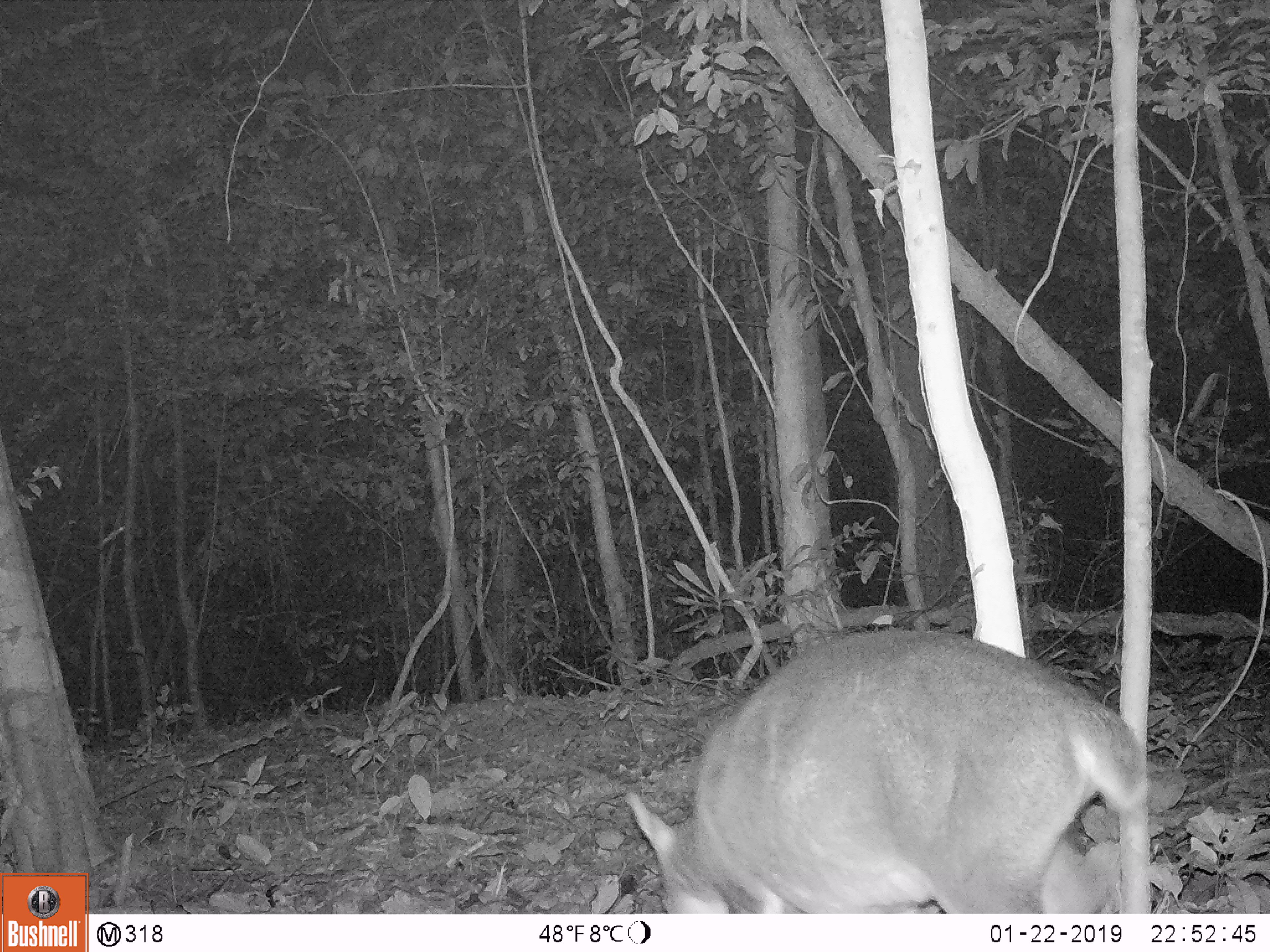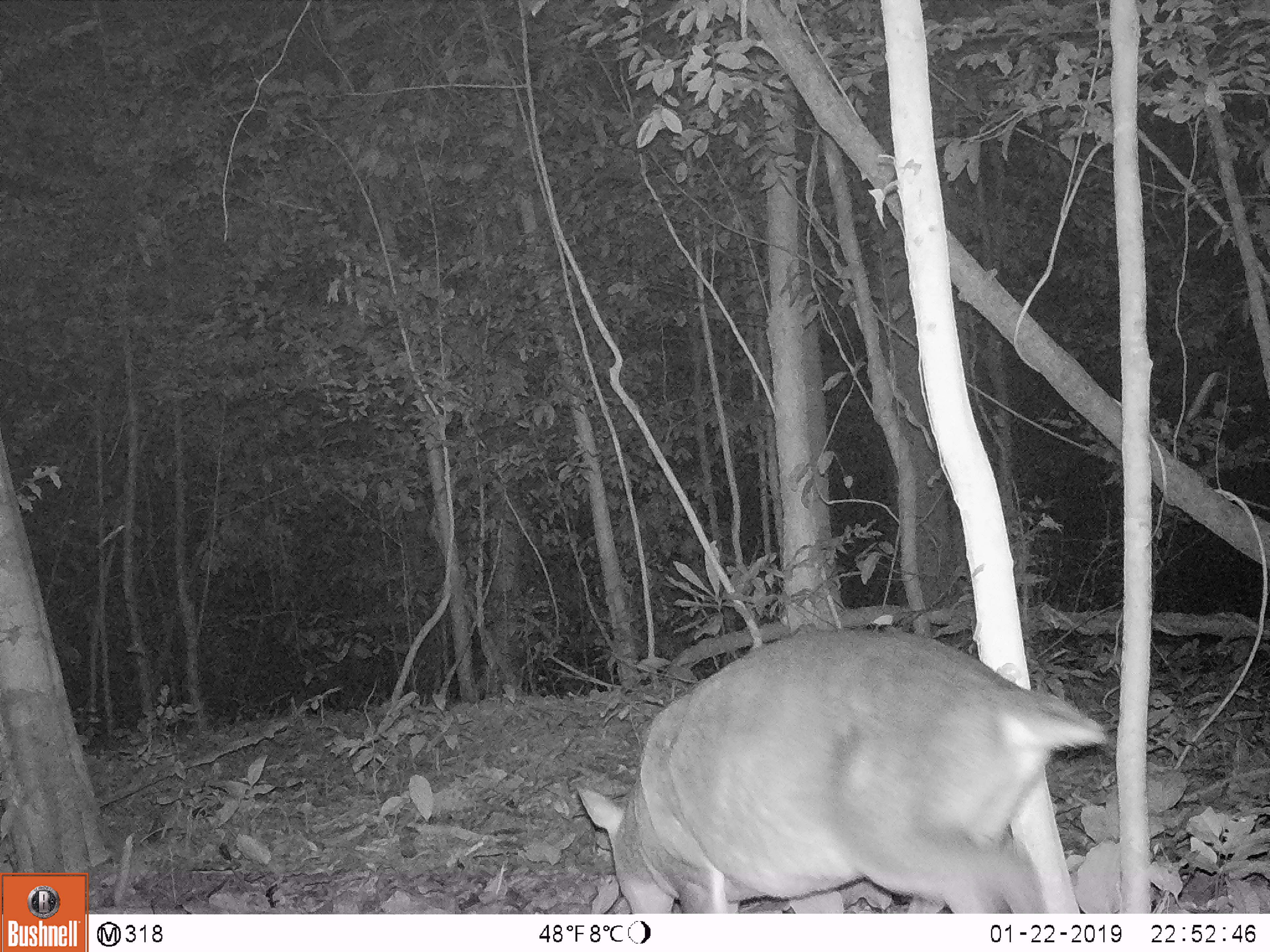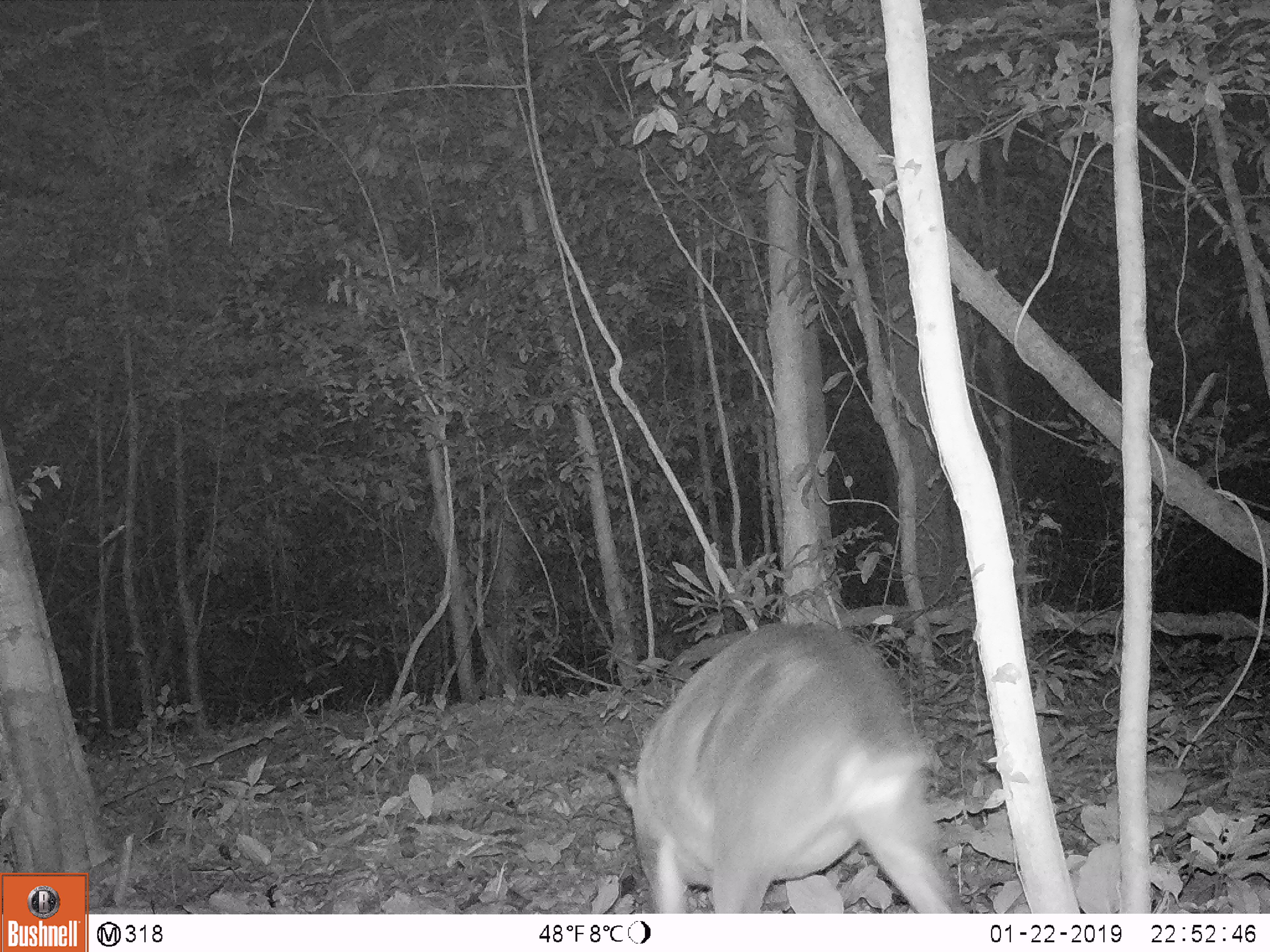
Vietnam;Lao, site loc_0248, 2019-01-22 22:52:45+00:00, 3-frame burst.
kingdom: Animalia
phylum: Chordata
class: Mammalia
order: Artiodactyla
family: Cervidae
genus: Muntiacus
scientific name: Muntiacus vuquangensis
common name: large-antlered muntjac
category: large antlered muntjac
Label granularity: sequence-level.